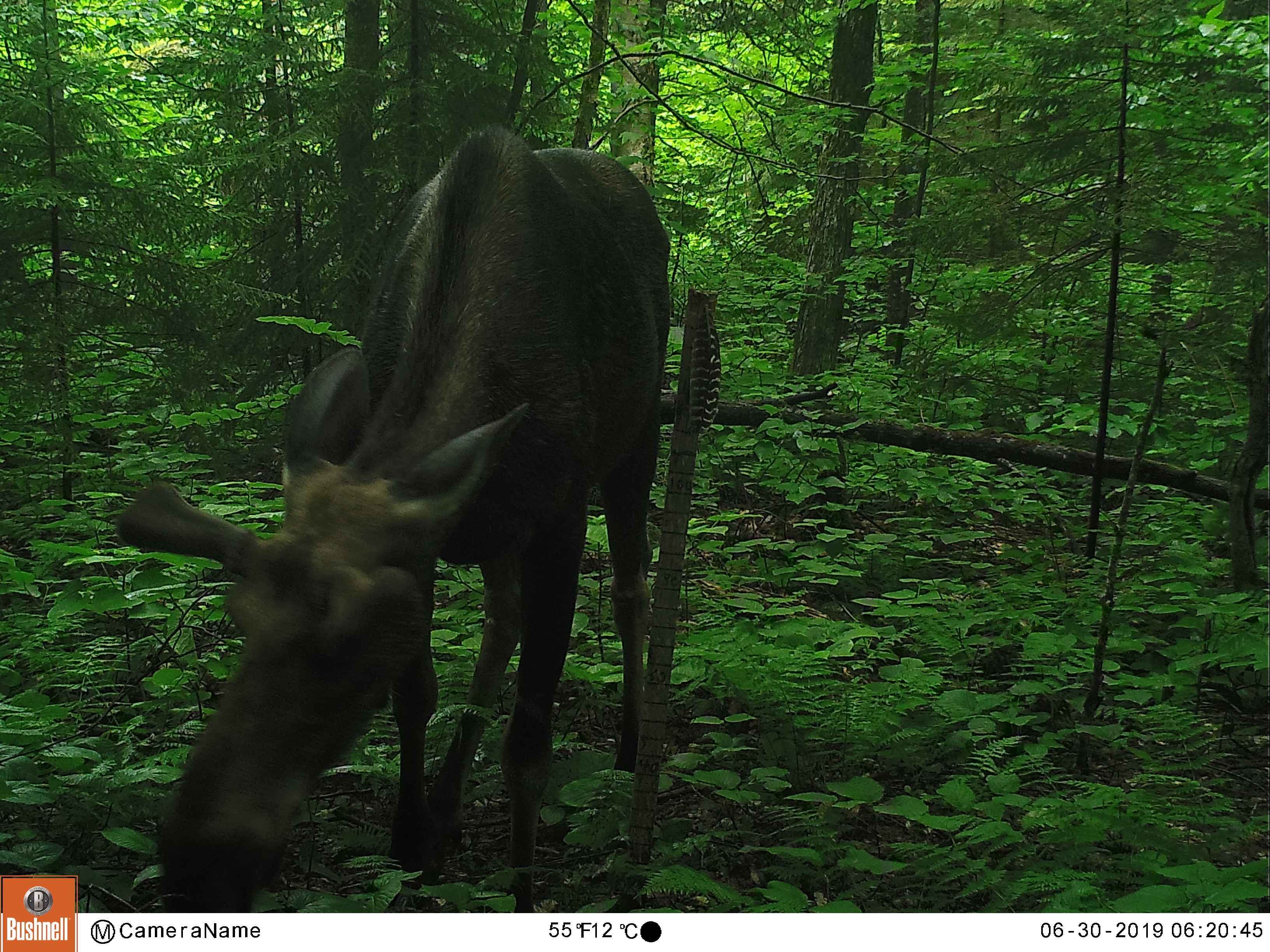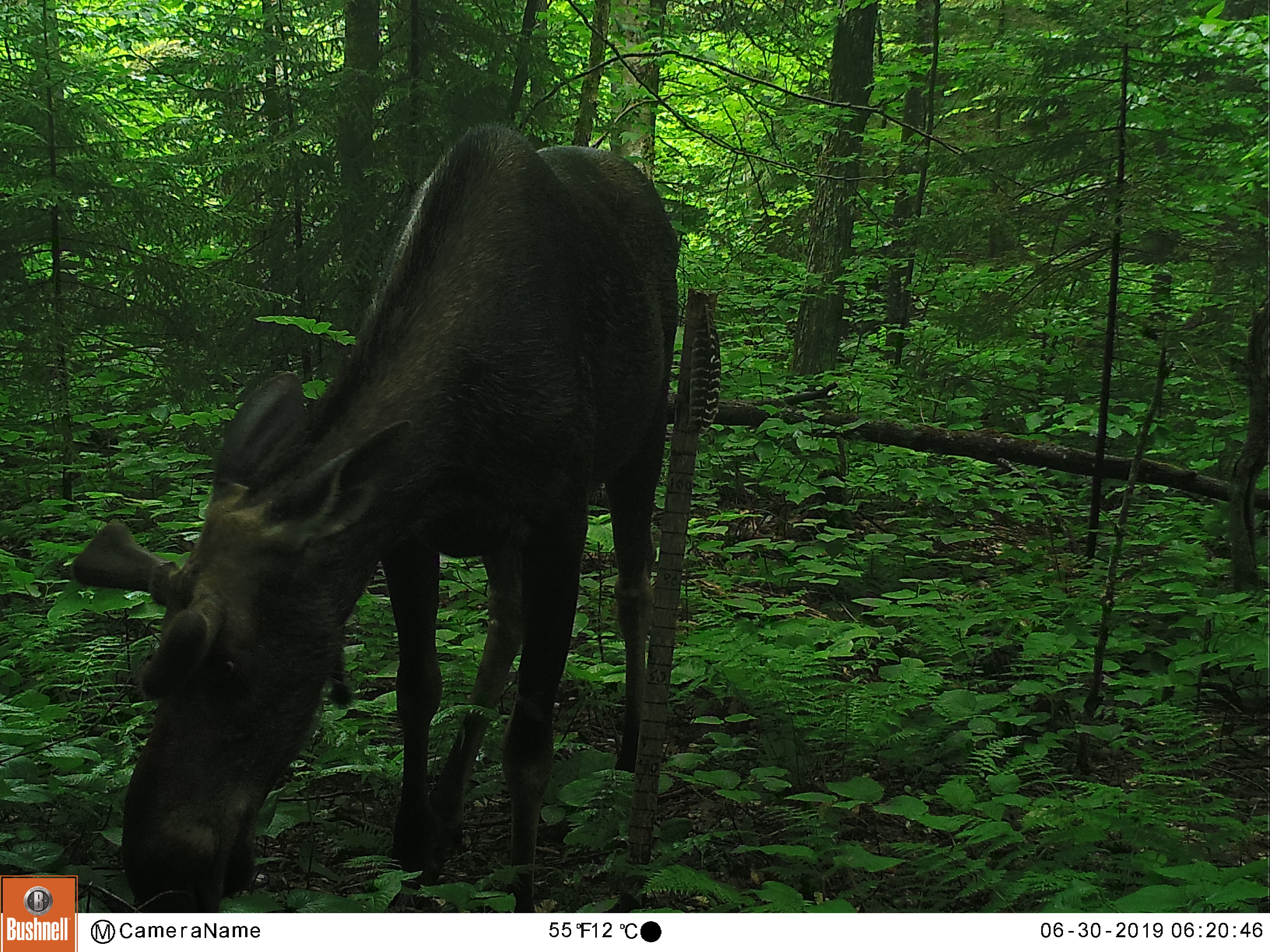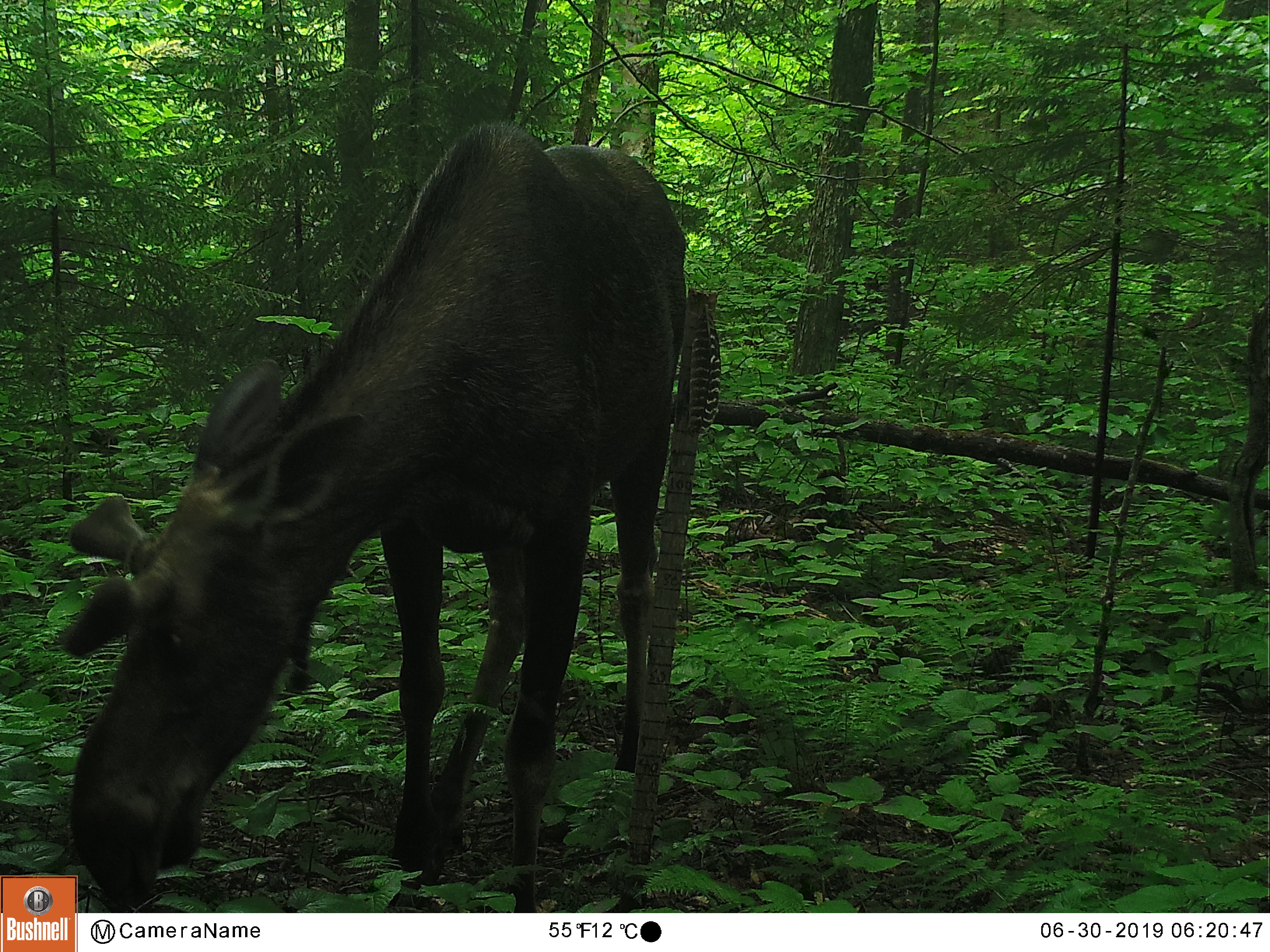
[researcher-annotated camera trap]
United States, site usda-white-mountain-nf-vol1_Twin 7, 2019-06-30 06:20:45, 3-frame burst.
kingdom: Animalia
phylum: Chordata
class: Mammalia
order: Artiodactyla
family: Cervidae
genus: Alces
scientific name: Alces alces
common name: moose